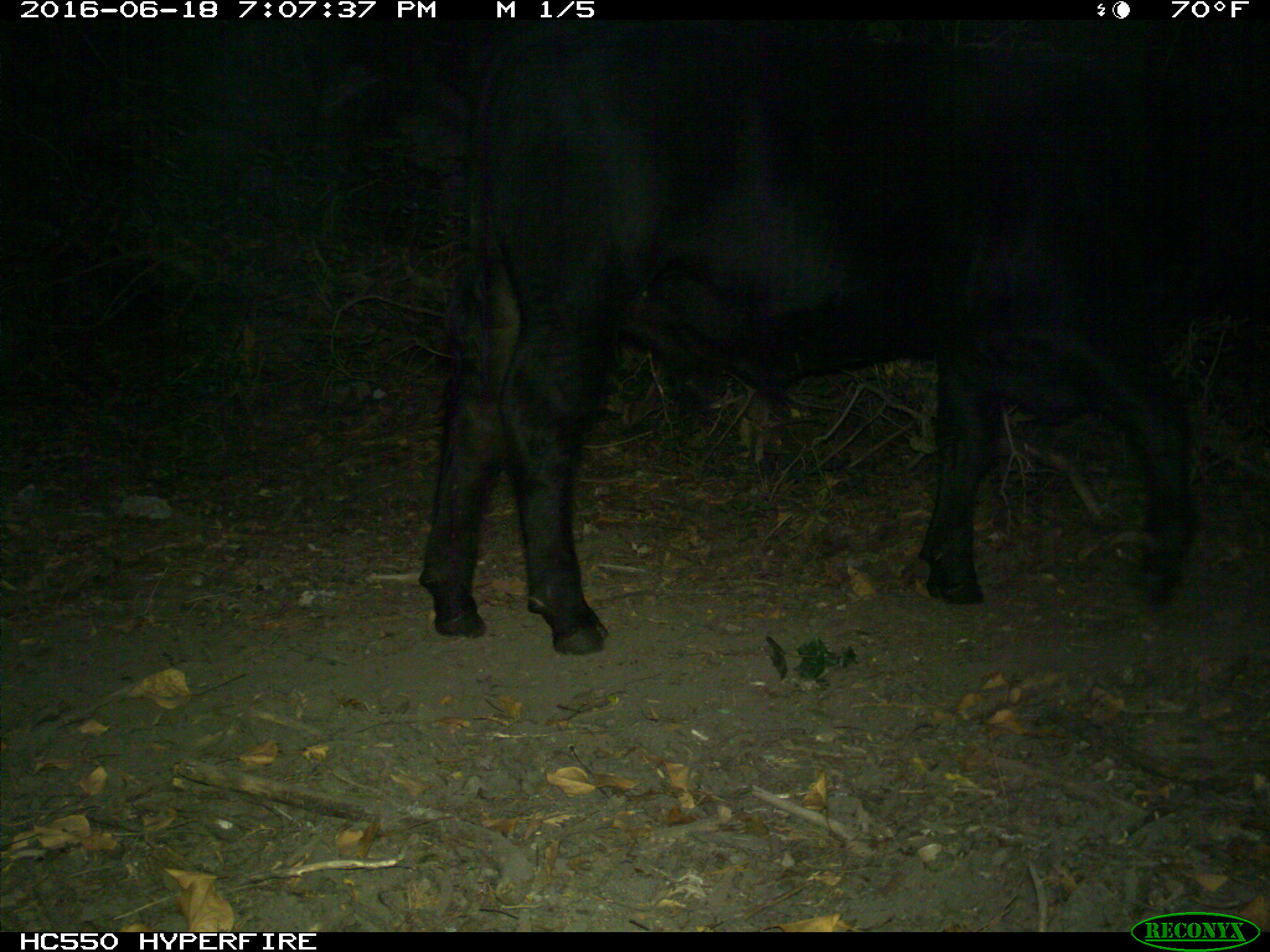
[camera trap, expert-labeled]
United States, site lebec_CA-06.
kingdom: Animalia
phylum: Chordata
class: Mammalia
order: Artiodactyla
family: Bovidae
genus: Bos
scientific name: Bos taurus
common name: domestic cow